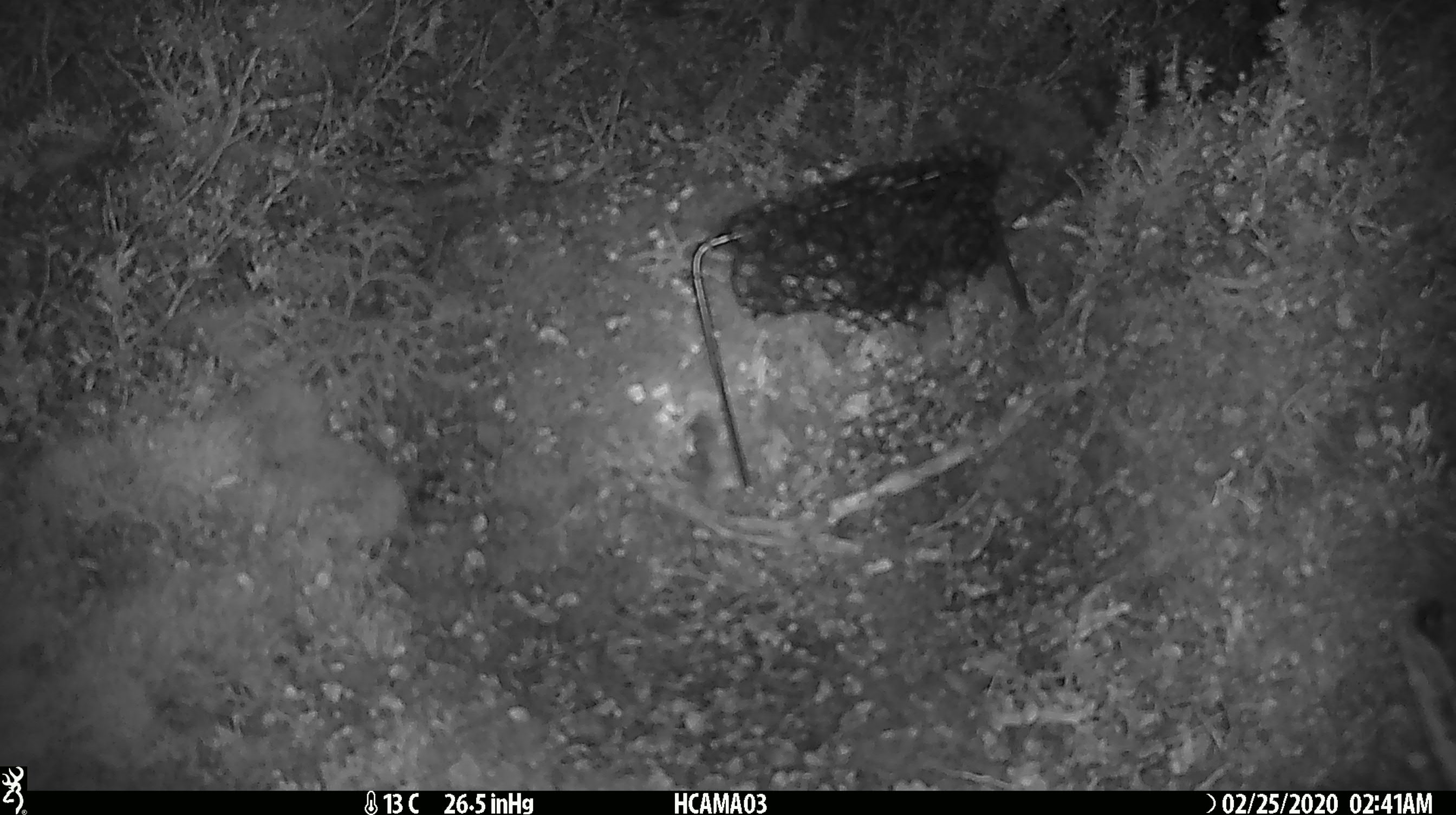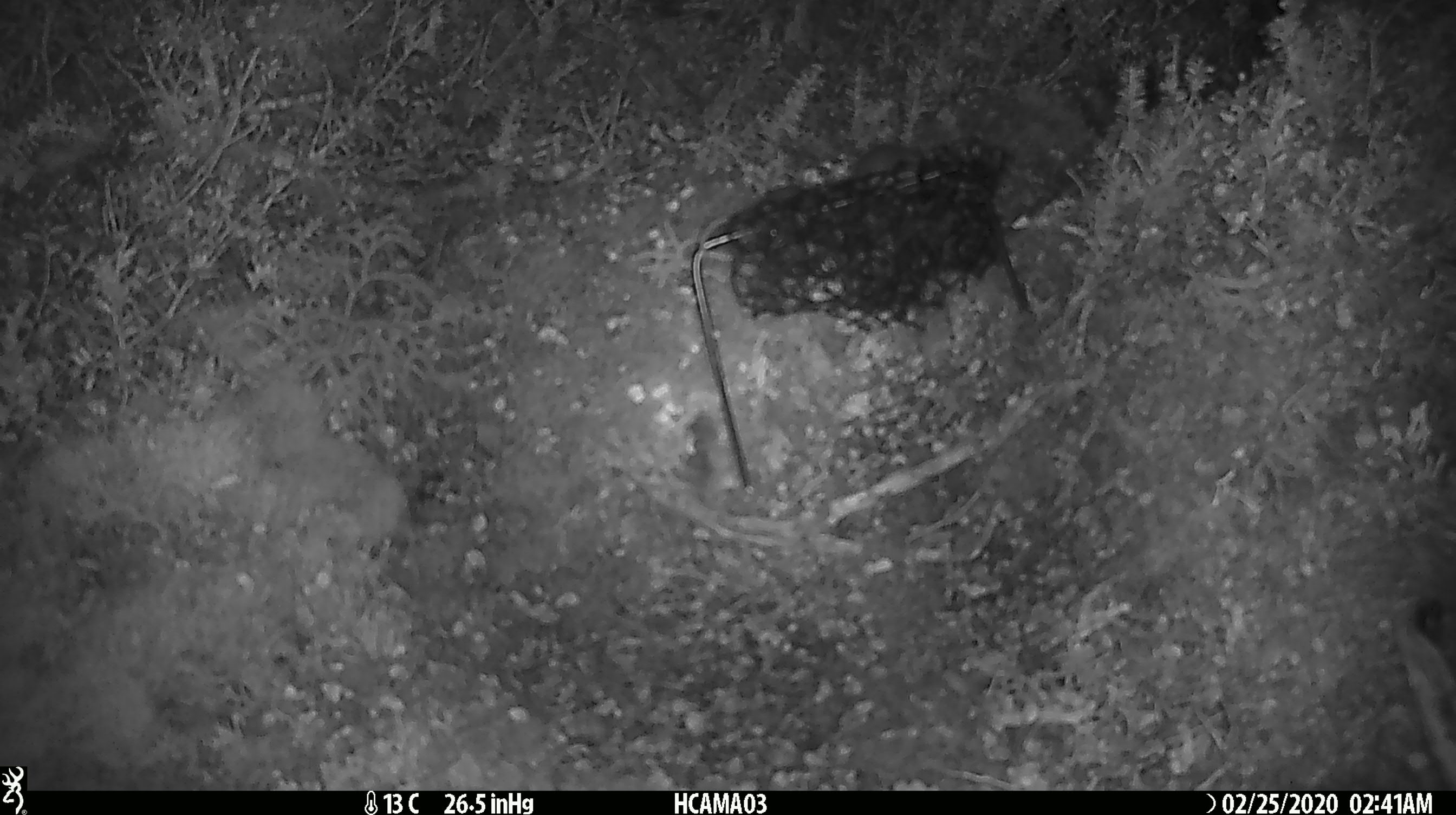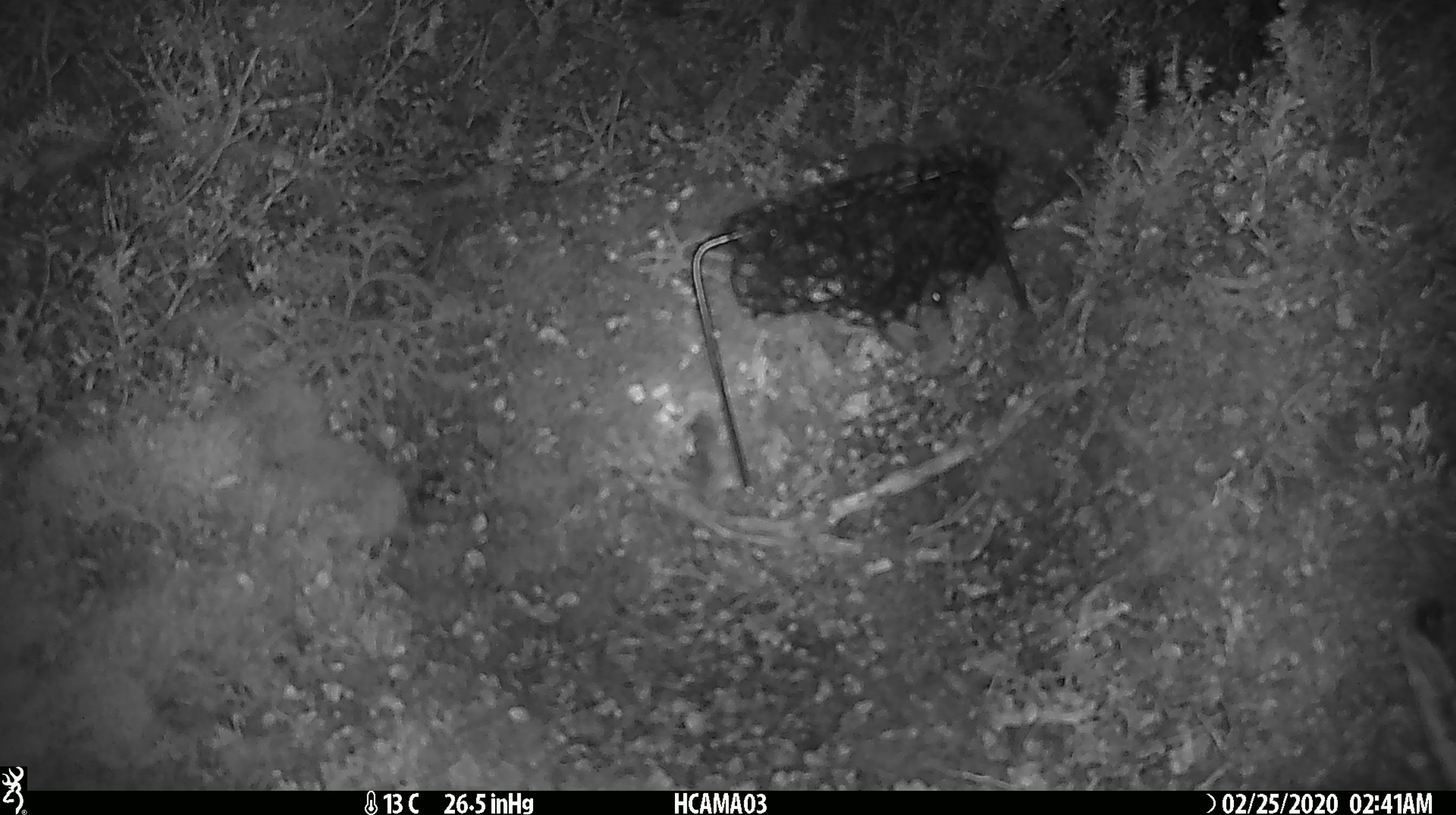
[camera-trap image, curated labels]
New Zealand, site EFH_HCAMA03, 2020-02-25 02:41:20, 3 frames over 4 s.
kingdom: Animalia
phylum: Chordata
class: Mammalia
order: Rodentia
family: Muridae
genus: Mus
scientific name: Mus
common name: mouse